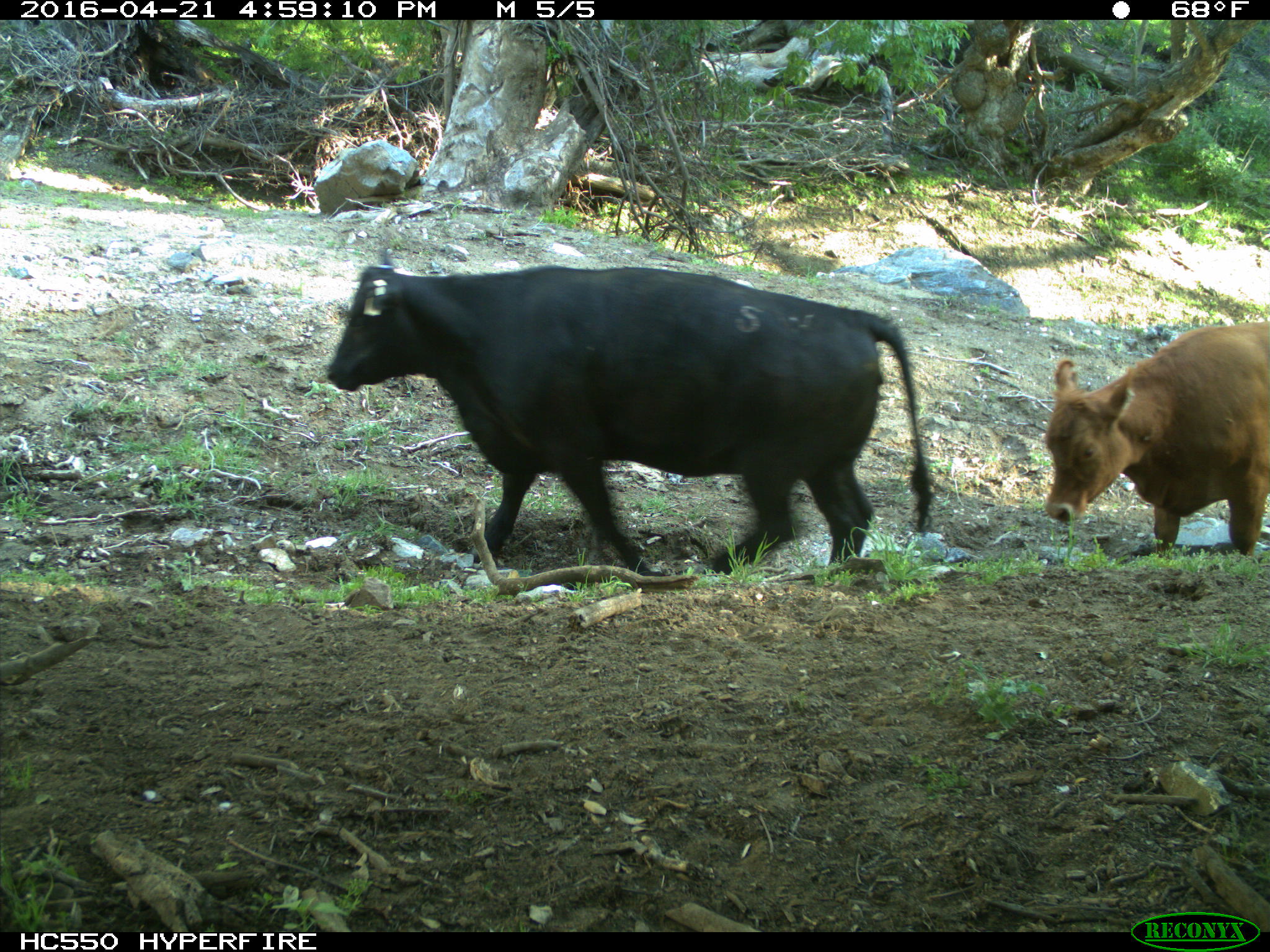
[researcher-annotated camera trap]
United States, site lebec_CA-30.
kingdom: Animalia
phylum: Chordata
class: Mammalia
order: Artiodactyla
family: Bovidae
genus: Bos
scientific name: Bos taurus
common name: domestic cow